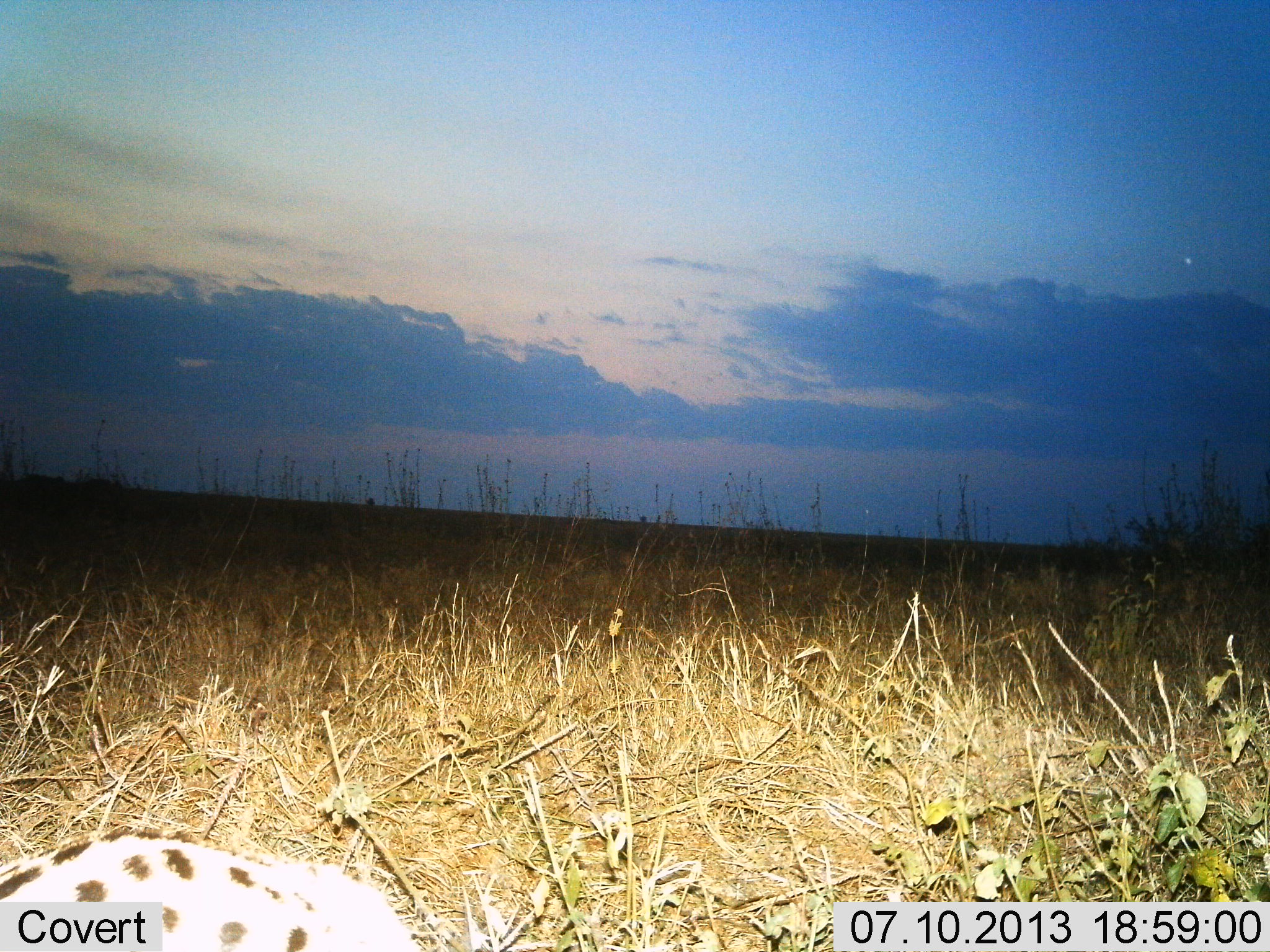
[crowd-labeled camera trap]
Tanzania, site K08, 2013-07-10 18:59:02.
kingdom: Animalia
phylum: Chordata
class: Mammalia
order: Carnivora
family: Felidae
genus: Leptailurus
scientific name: Leptailurus serval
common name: serval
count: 1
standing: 30%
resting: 10%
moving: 60%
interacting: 0%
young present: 0%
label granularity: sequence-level